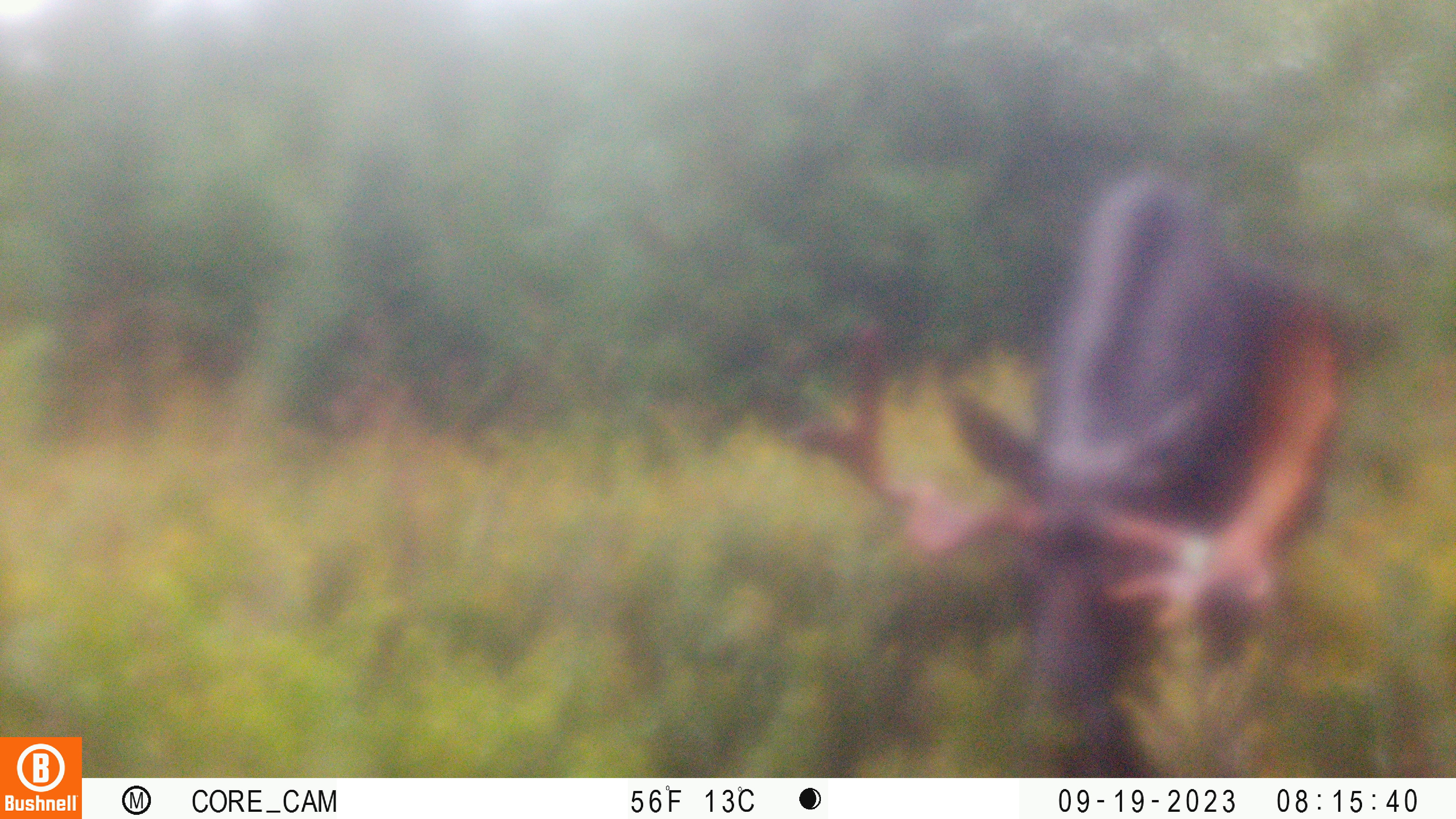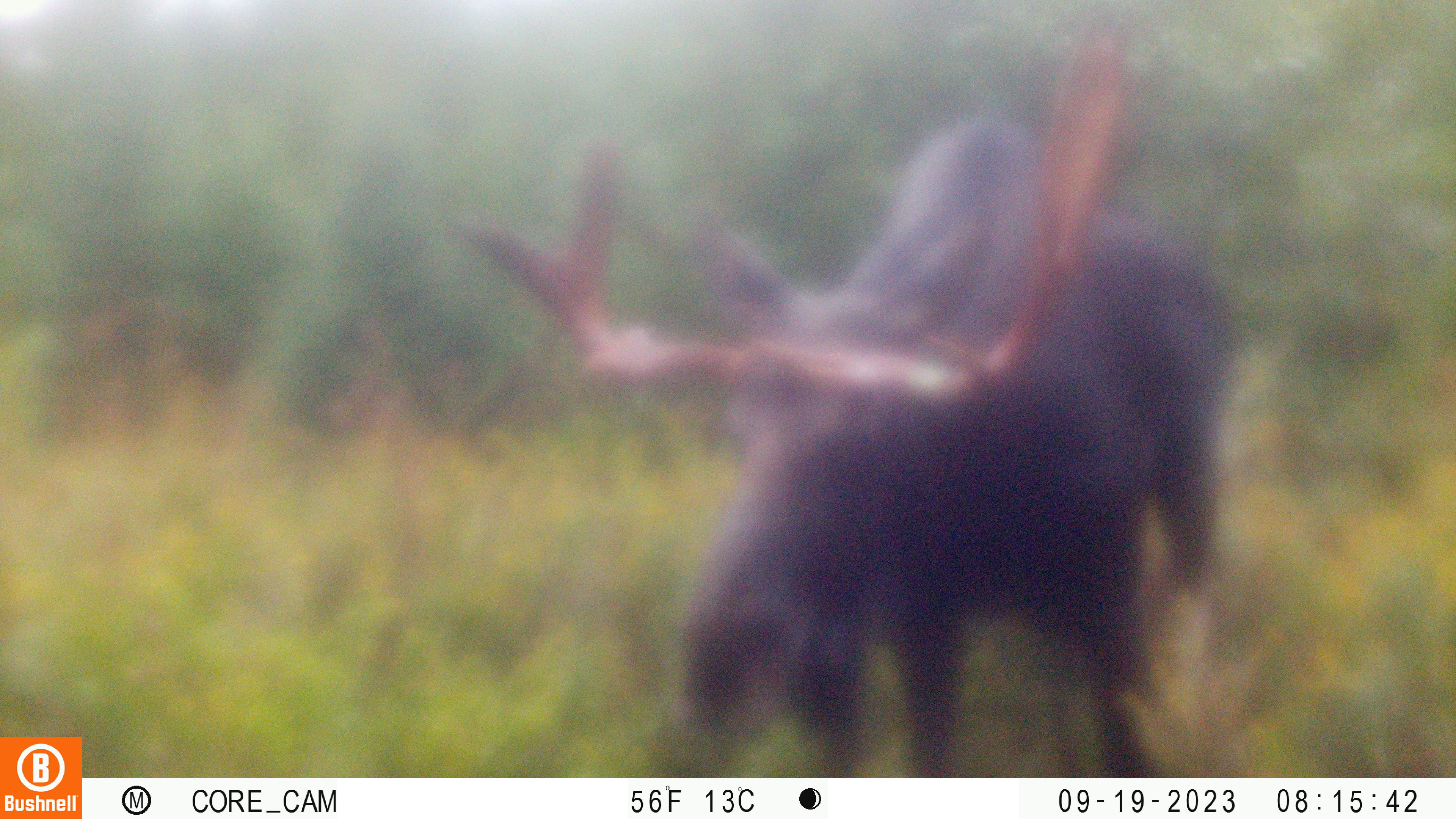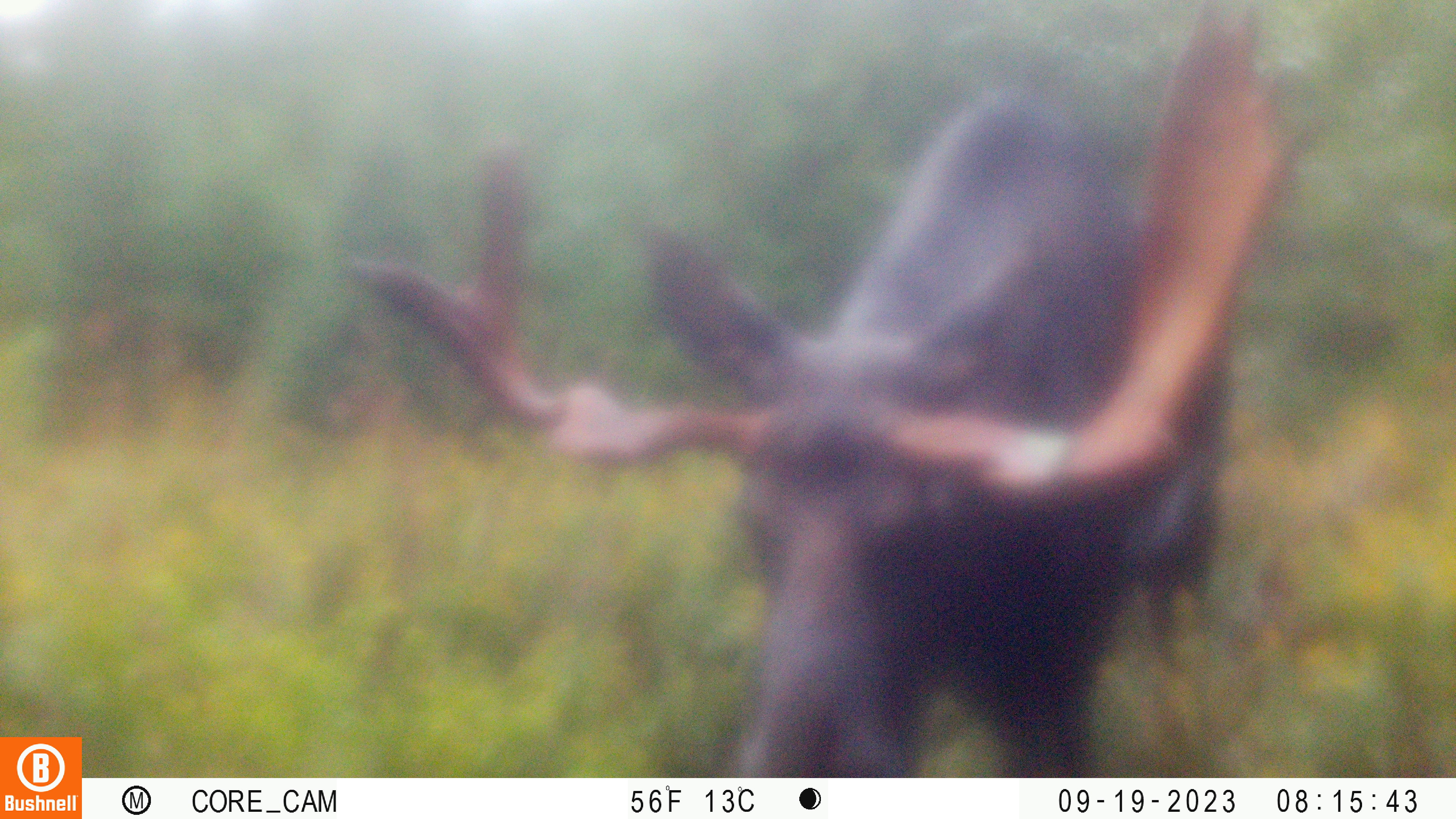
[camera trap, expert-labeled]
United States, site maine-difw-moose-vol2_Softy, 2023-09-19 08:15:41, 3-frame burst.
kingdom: Animalia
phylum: Chordata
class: Mammalia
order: Artiodactyla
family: Cervidae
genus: Alces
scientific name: Alces alces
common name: moose